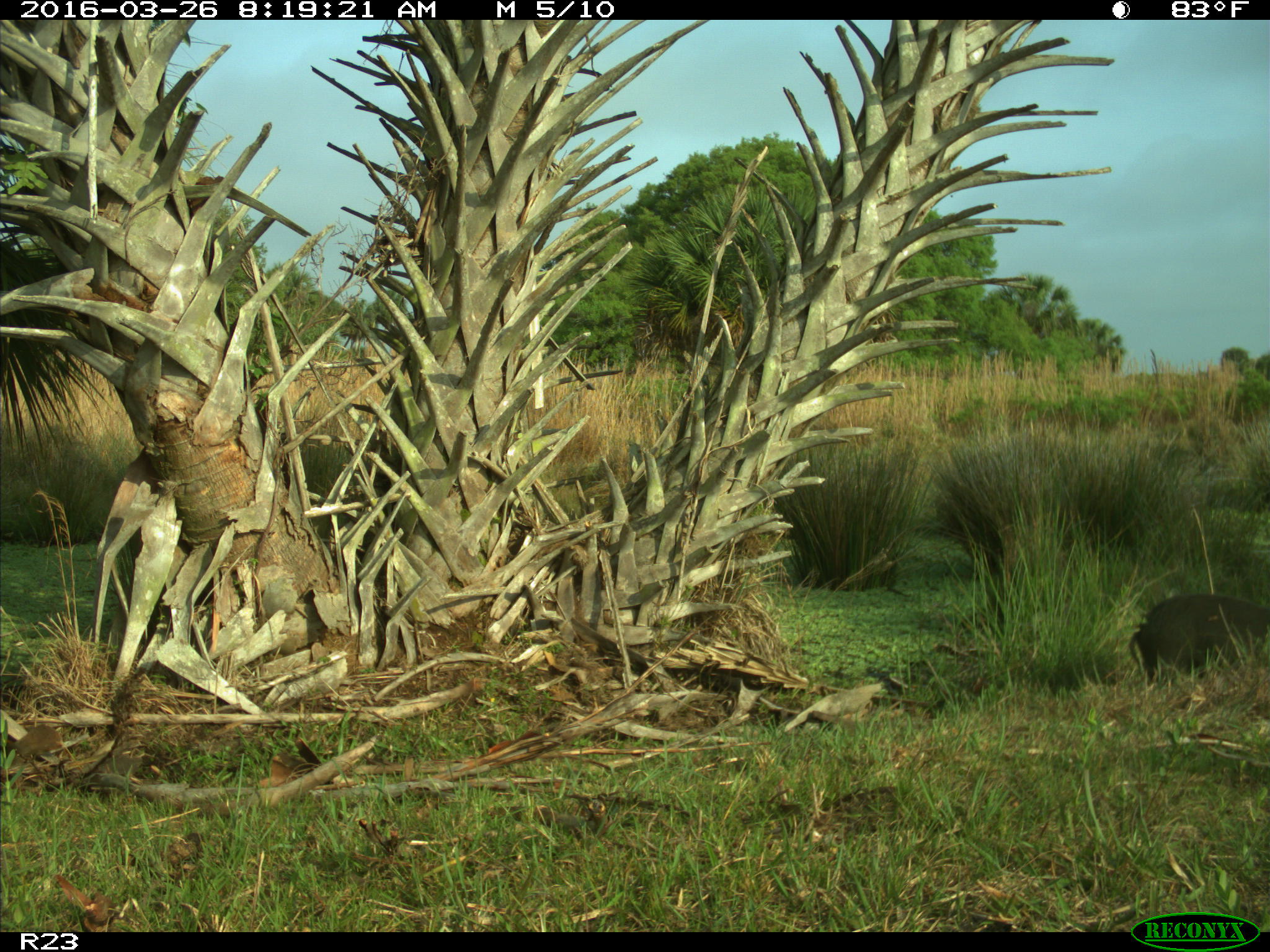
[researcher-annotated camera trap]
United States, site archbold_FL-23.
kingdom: Animalia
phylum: Chordata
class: Mammalia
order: Artiodactyla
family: Suidae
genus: Sus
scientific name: Sus scrofa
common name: wild boar